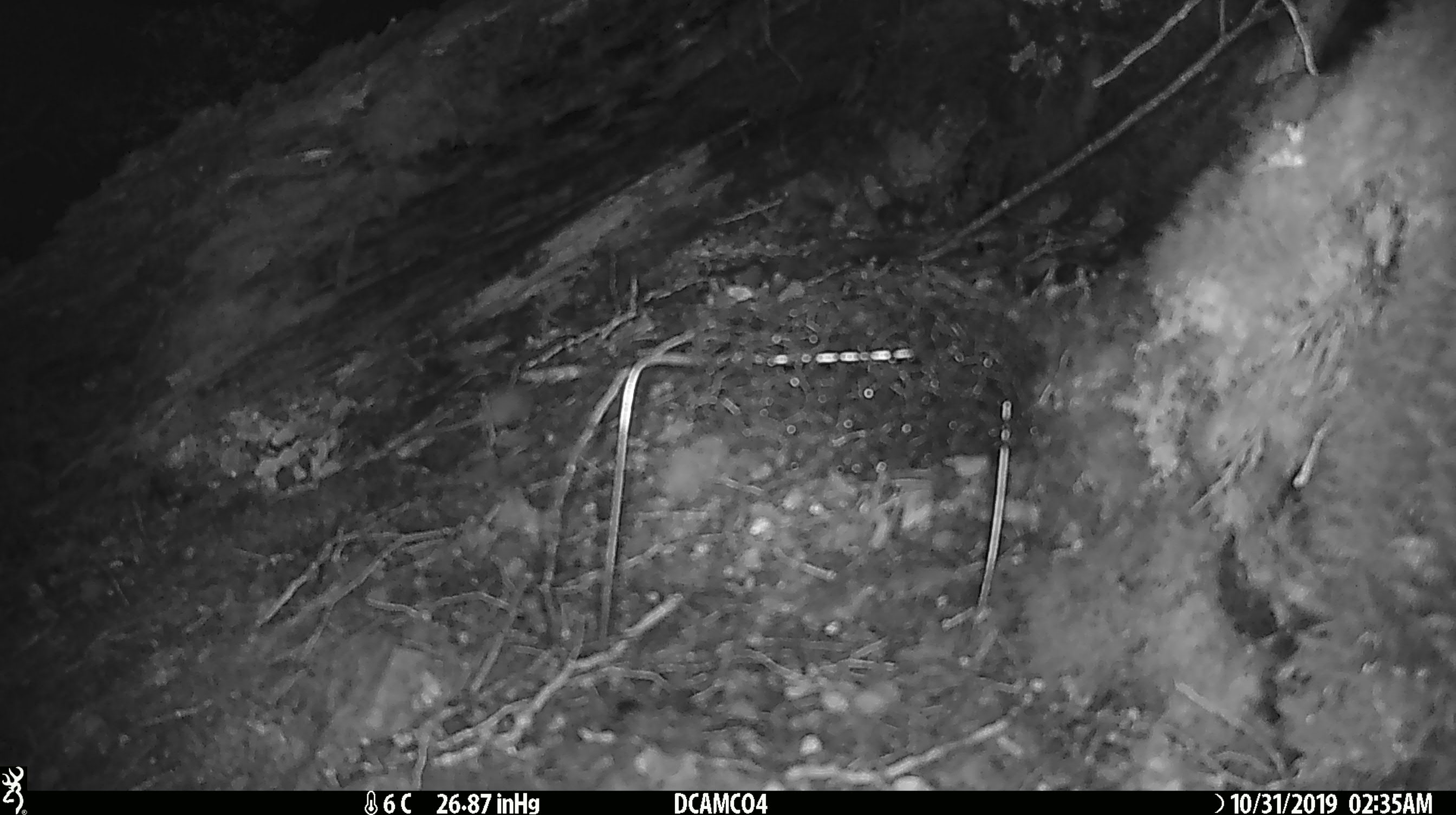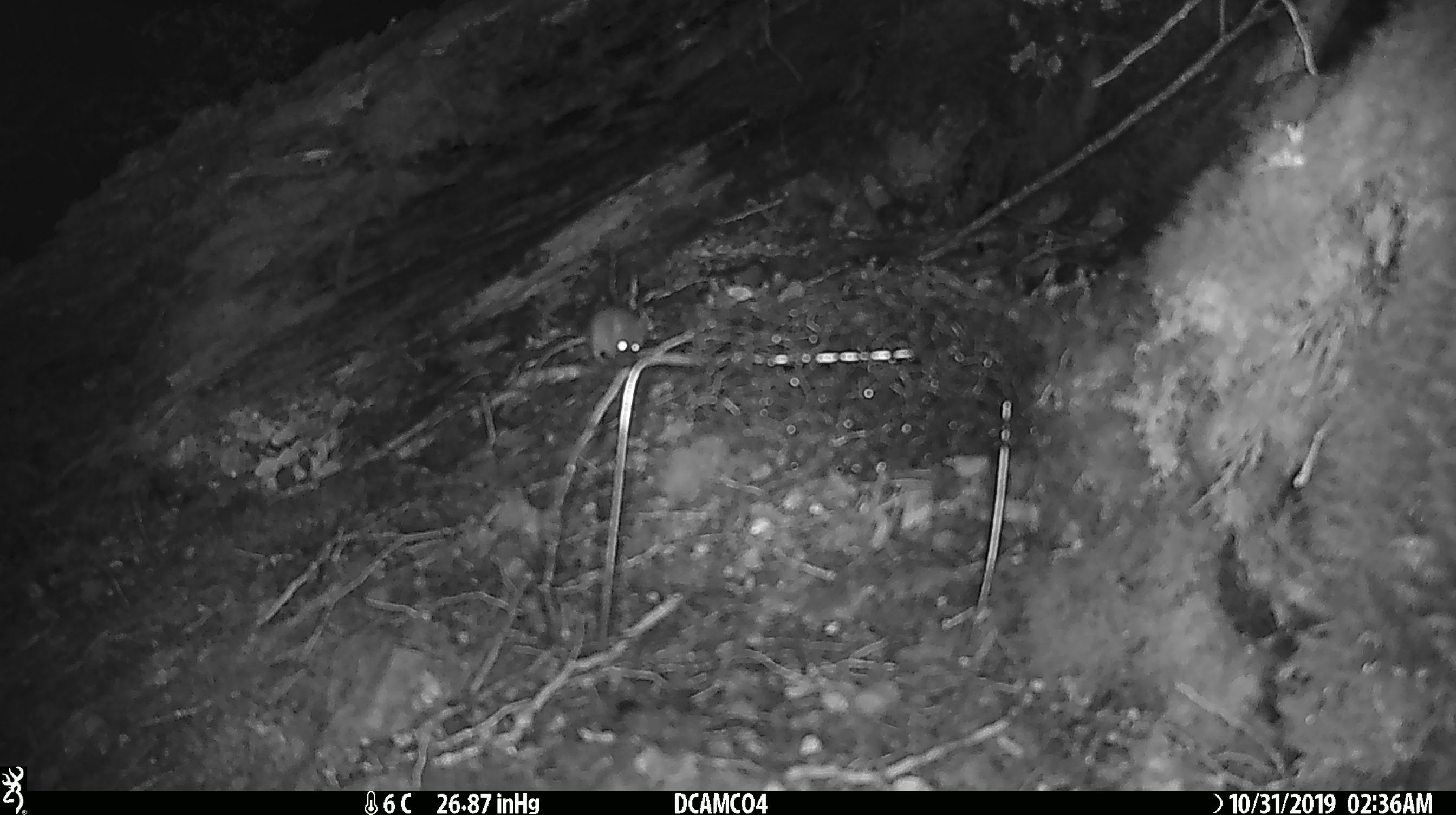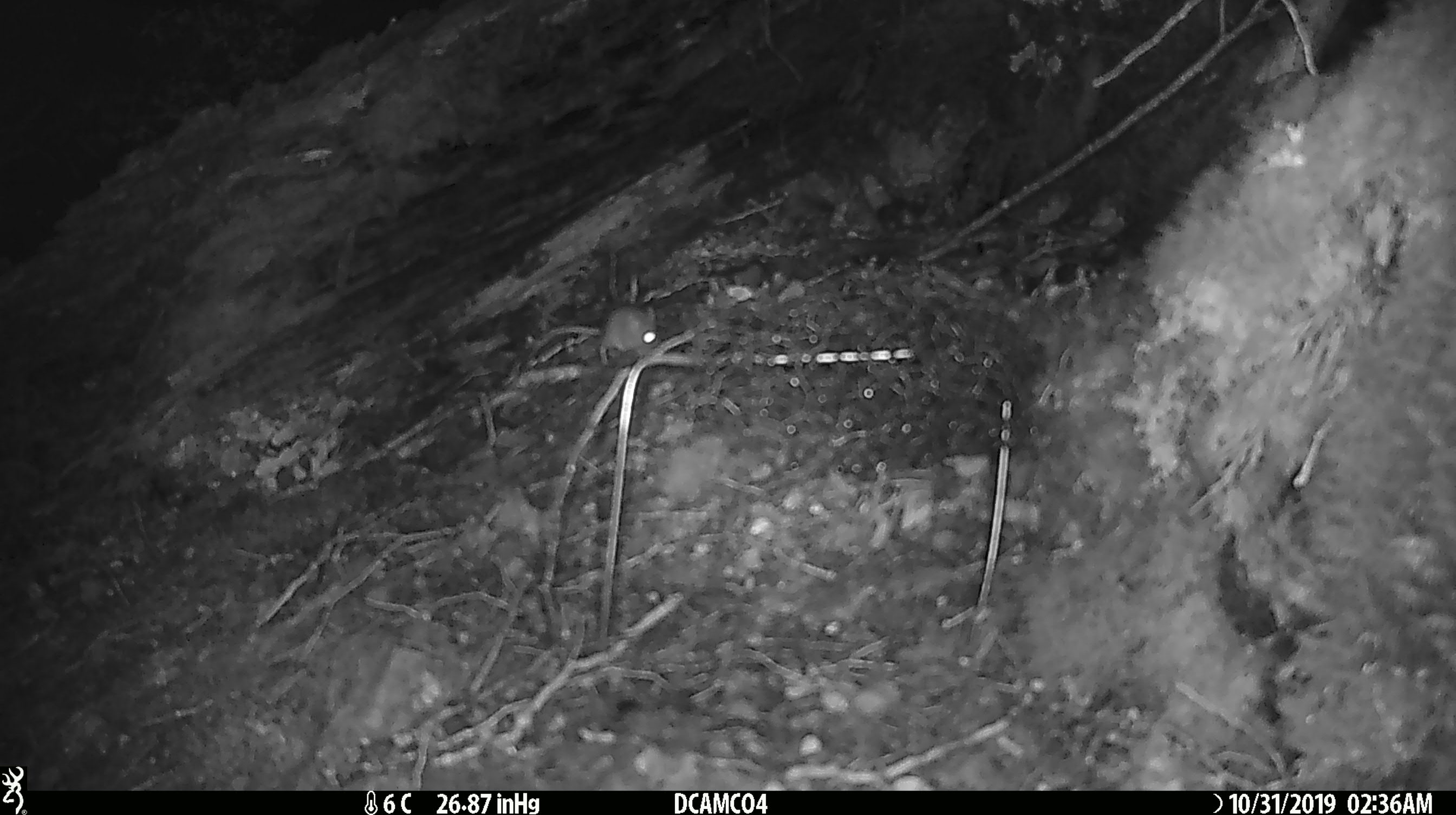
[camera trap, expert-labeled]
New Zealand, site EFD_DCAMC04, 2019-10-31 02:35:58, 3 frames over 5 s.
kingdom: Animalia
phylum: Chordata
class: Mammalia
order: Rodentia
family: Muridae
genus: Mus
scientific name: Mus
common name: mouse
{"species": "mouse (Mus)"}